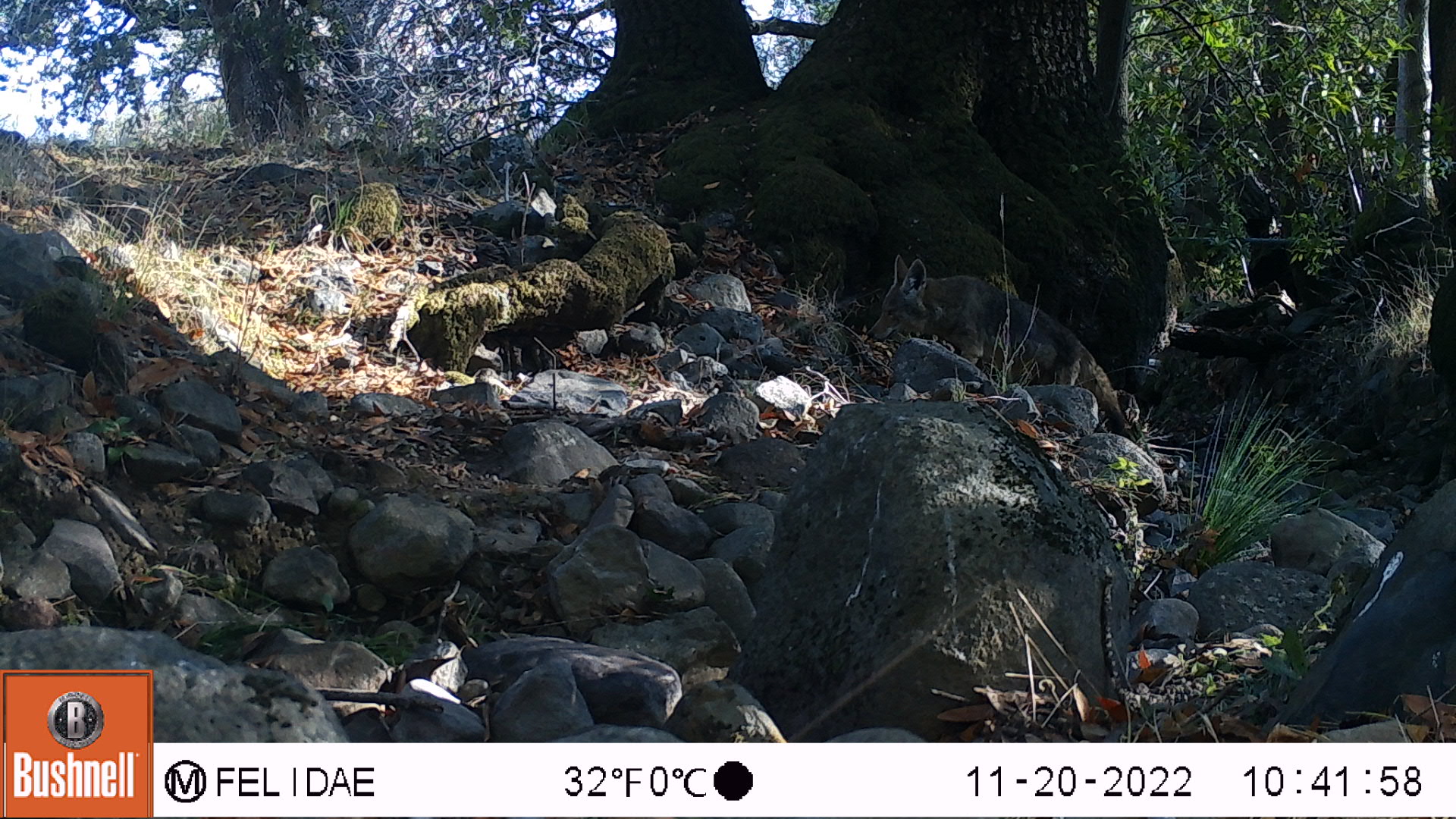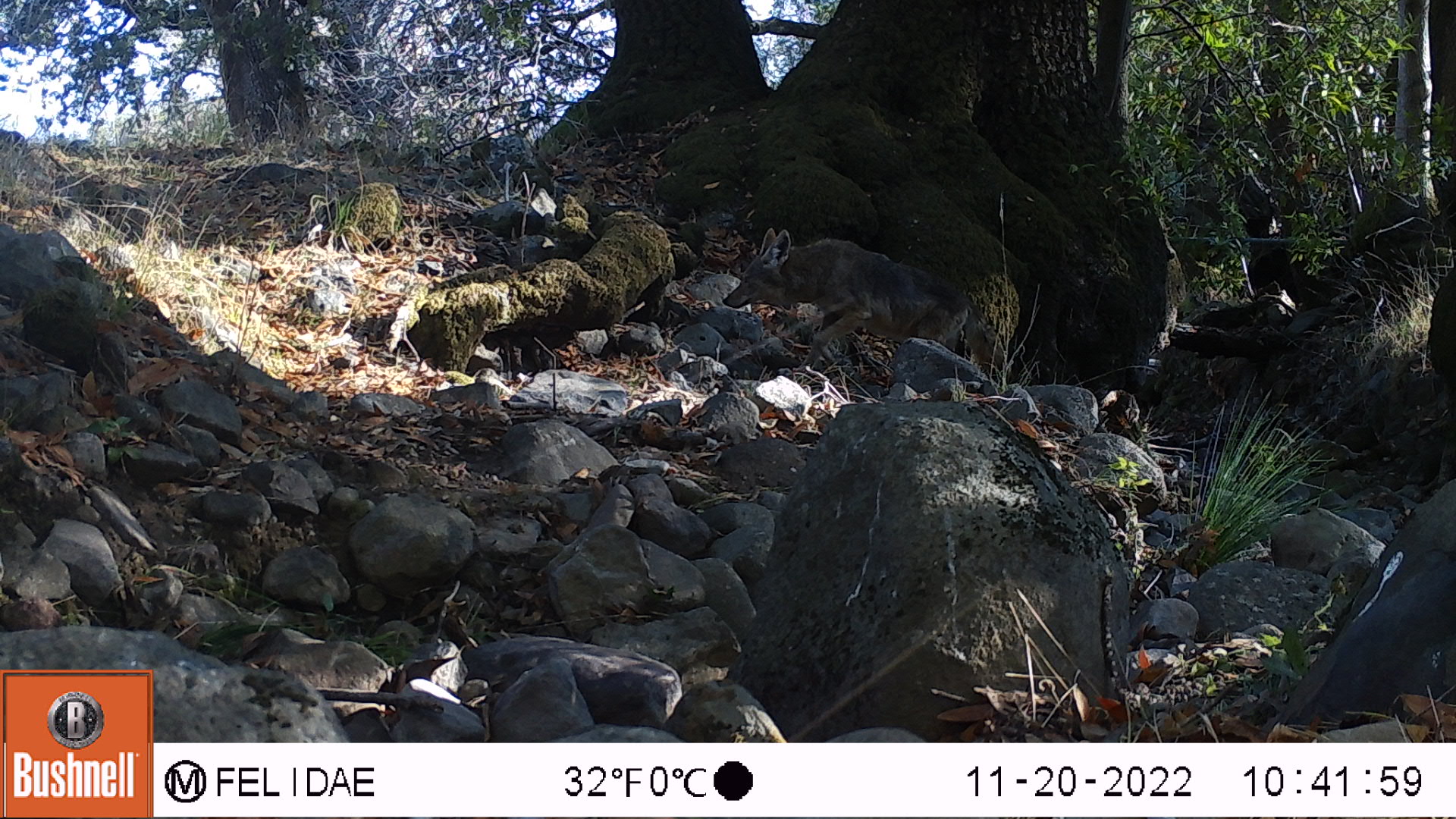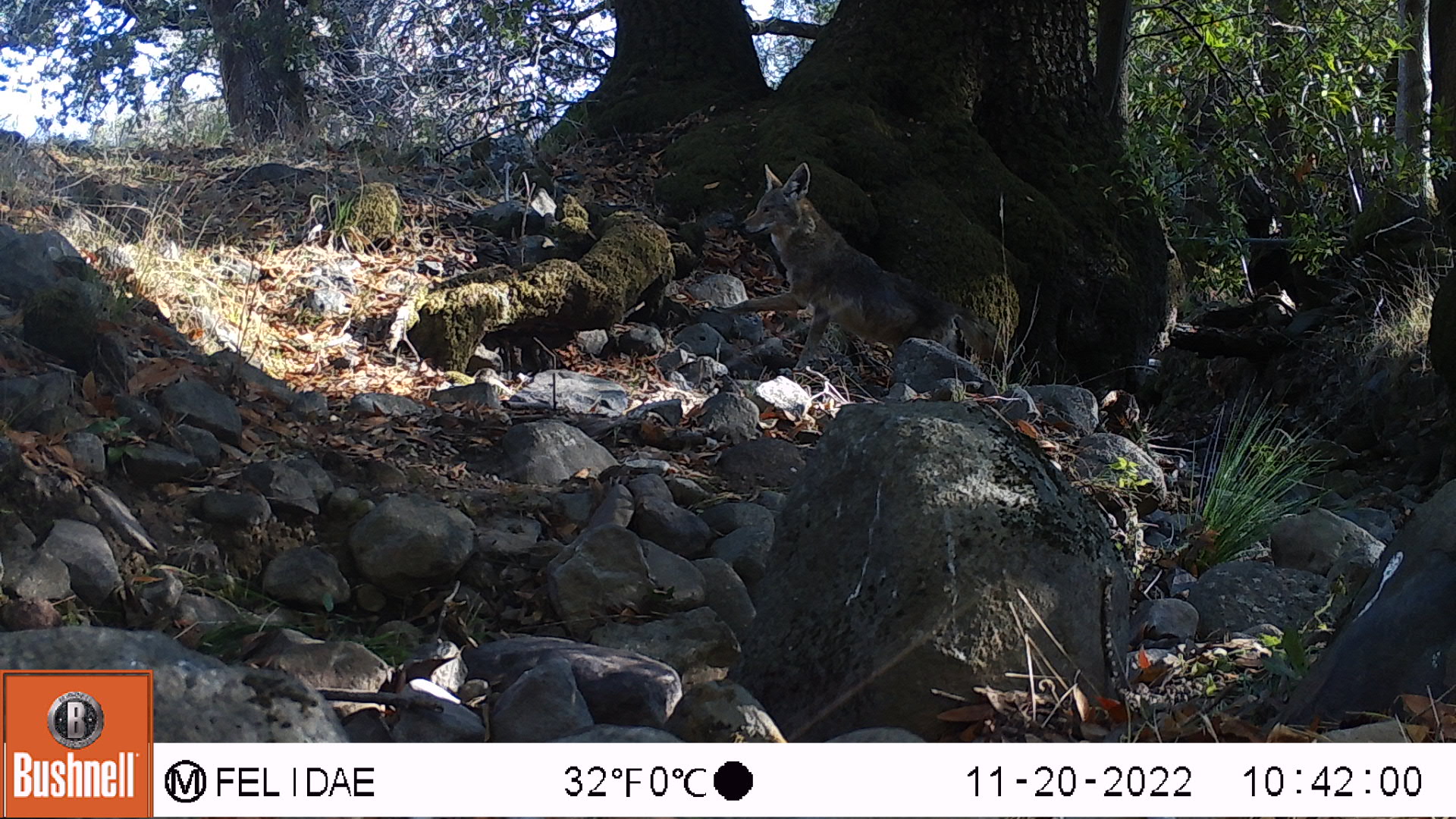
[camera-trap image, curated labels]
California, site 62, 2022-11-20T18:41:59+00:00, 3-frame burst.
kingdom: Animalia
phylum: Chordata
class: Mammalia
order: Carnivora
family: Canidae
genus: Canis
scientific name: Canis latrans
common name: coyote